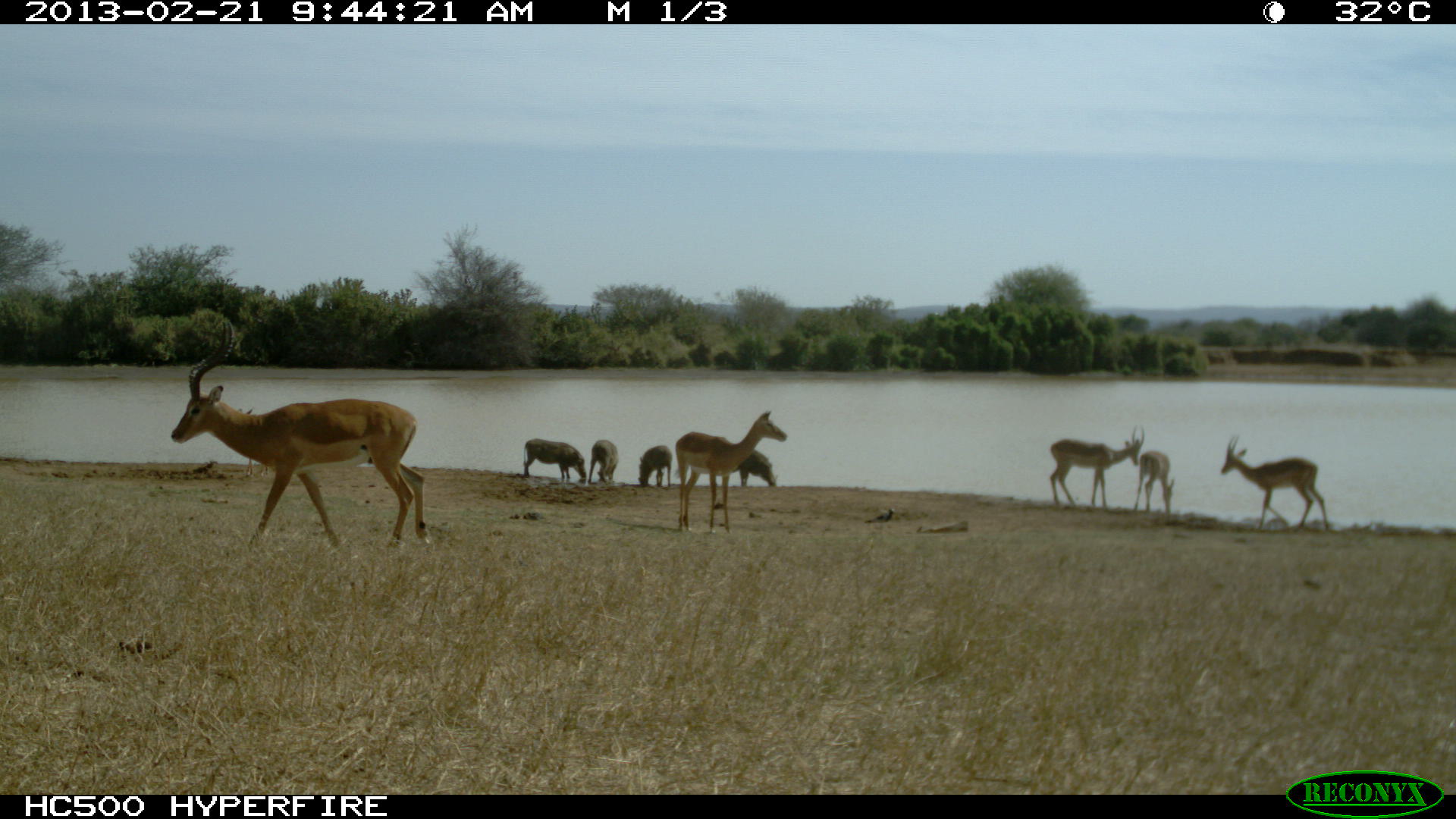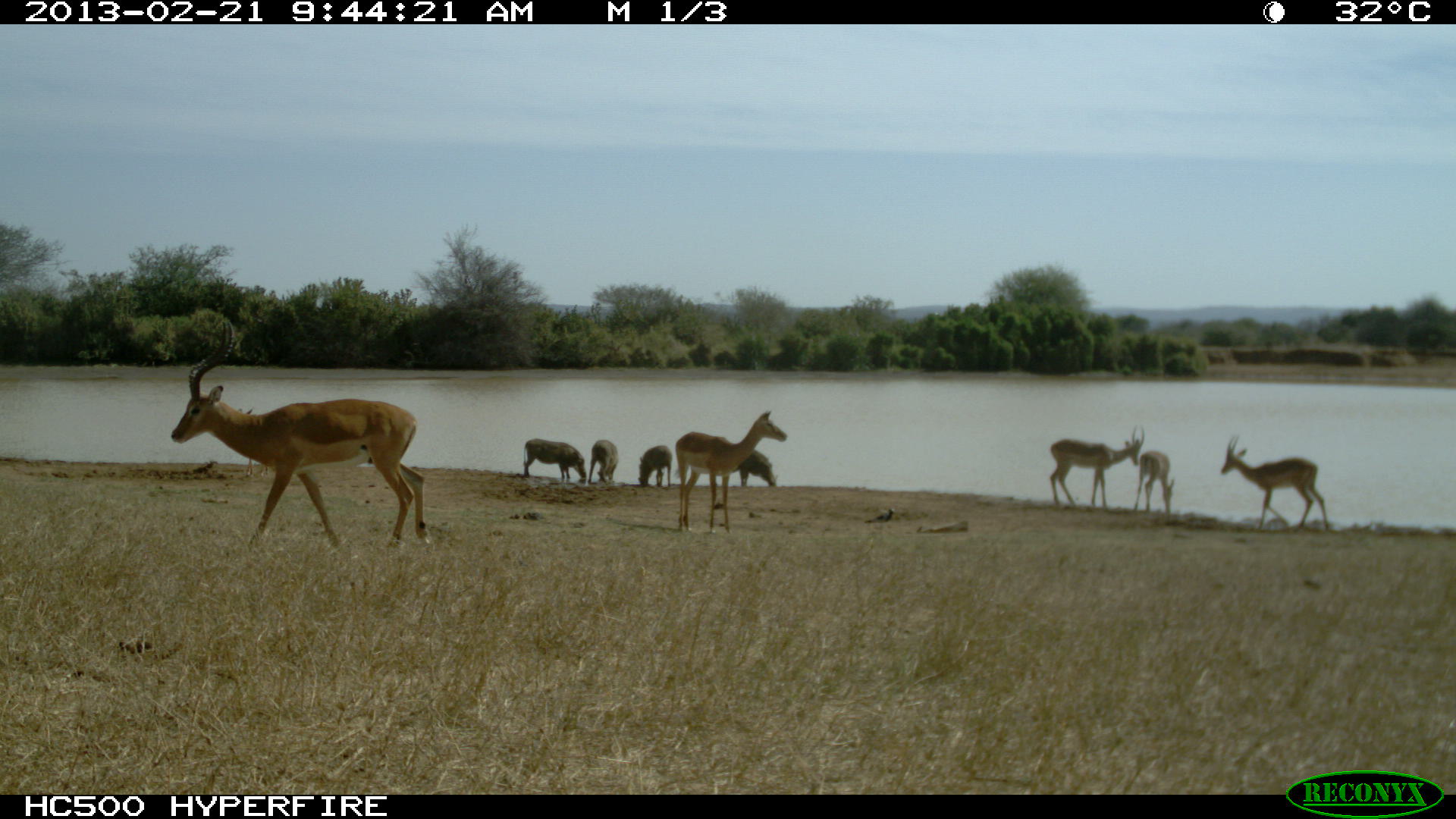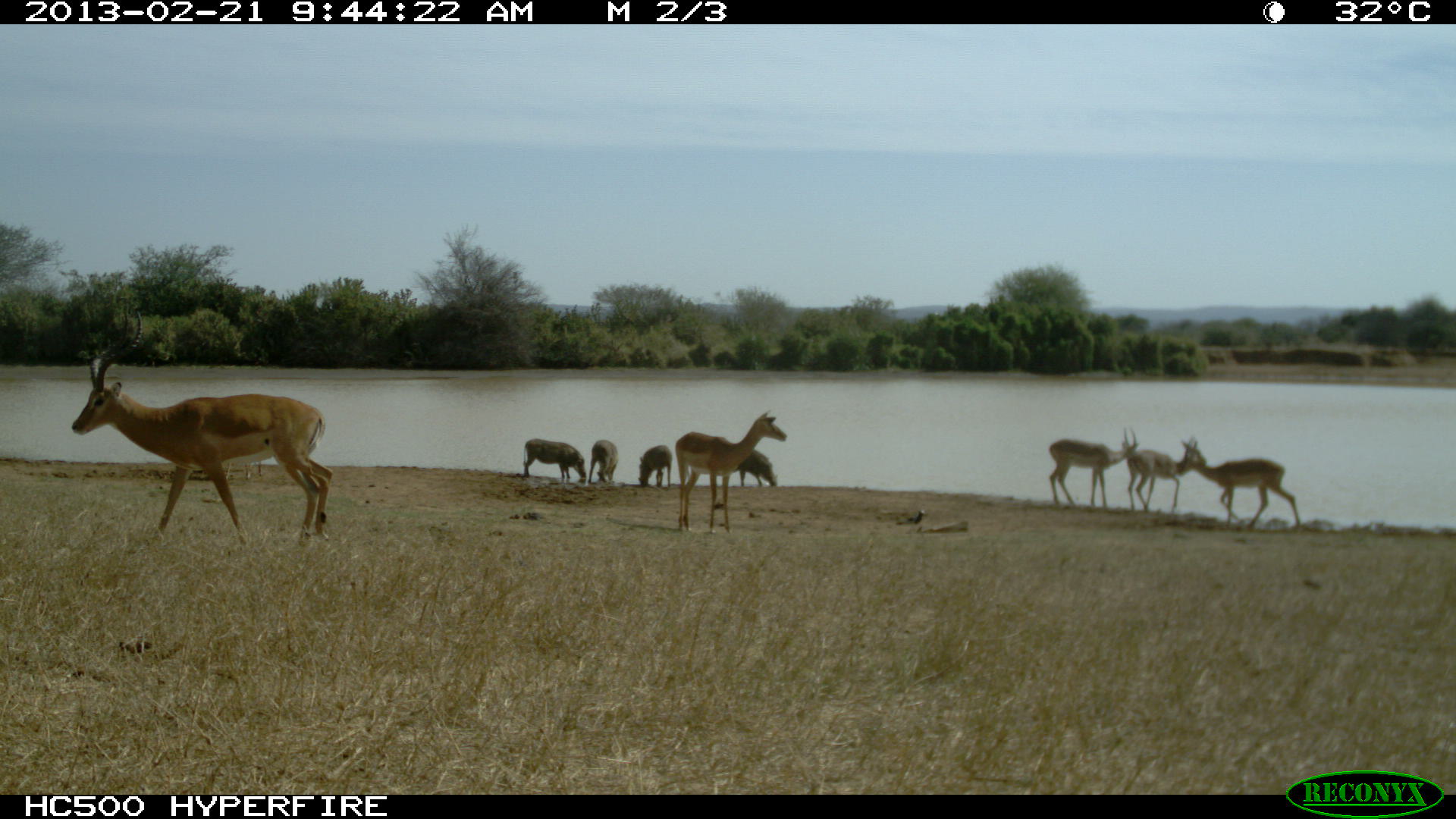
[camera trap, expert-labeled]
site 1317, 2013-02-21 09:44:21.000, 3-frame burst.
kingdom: Animalia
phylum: Chordata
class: Mammalia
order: Artiodactyla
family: Suidae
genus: Phacochoerus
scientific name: Phacochoerus africanus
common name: common warthog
Phacochoerus africanus (common warthog), count 4.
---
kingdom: Animalia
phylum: Chordata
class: Mammalia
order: Artiodactyla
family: Bovidae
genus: Aepyceros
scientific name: Aepyceros melampus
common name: impala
Aepyceros melampus (impala), count 6.